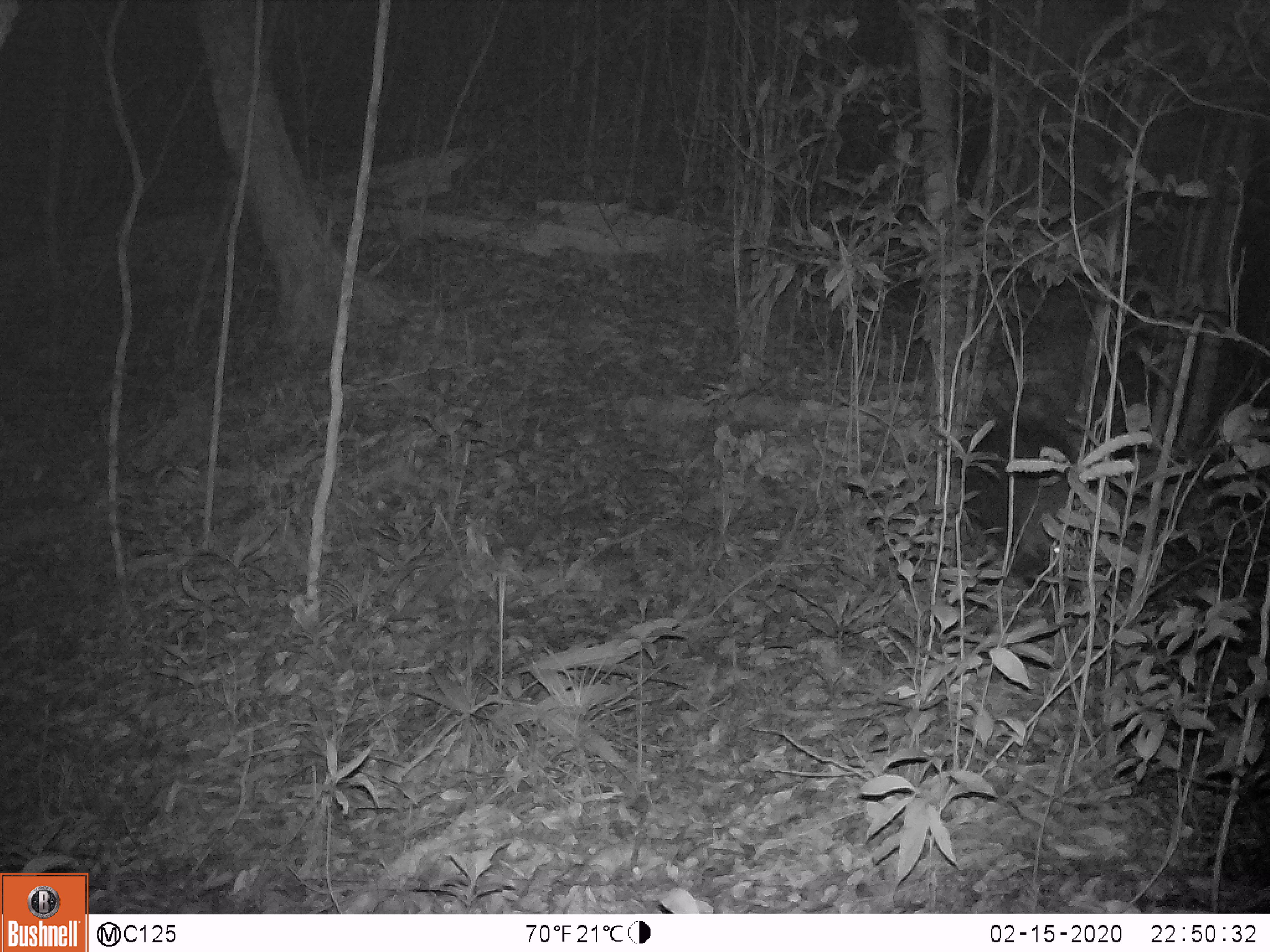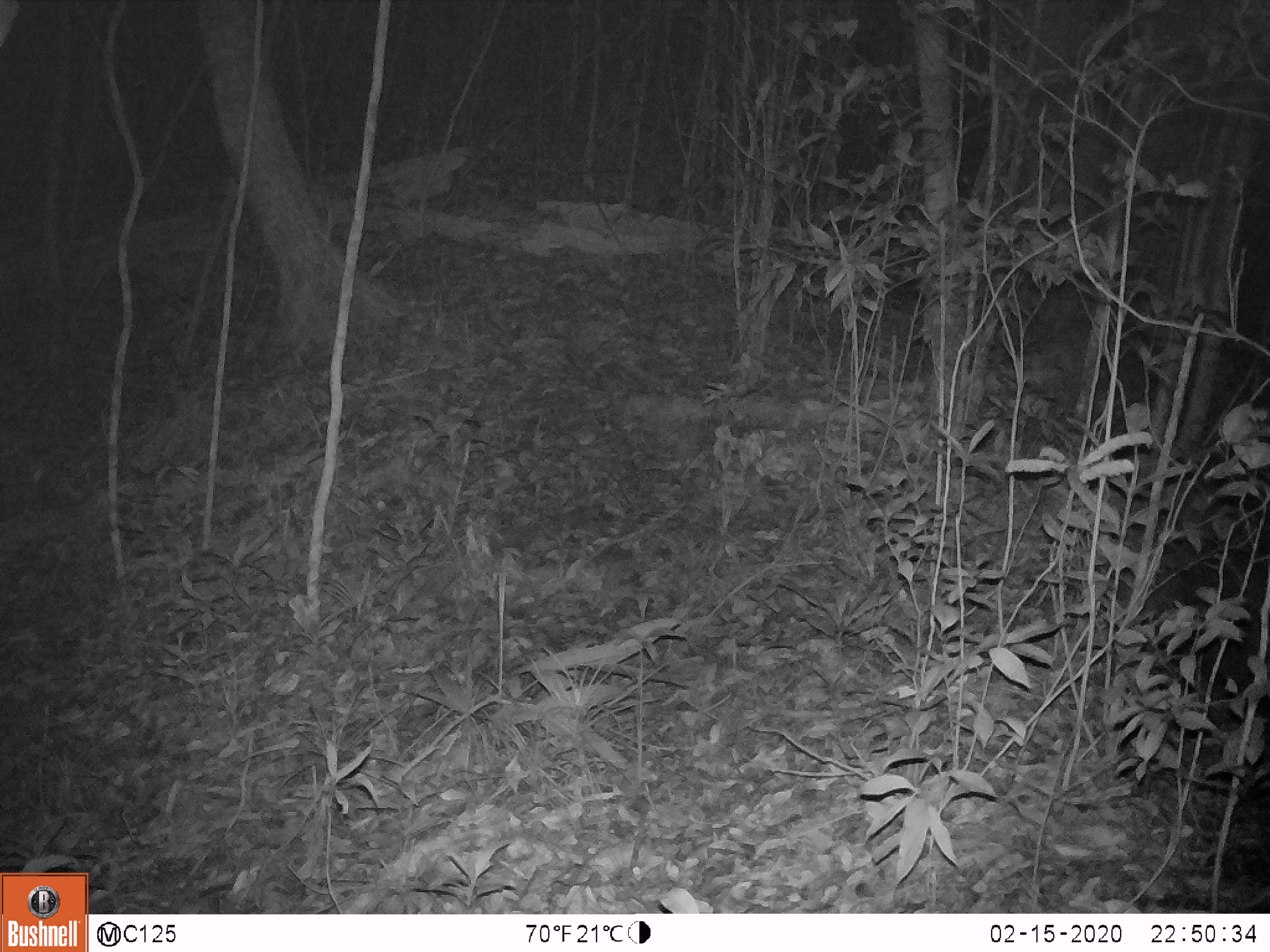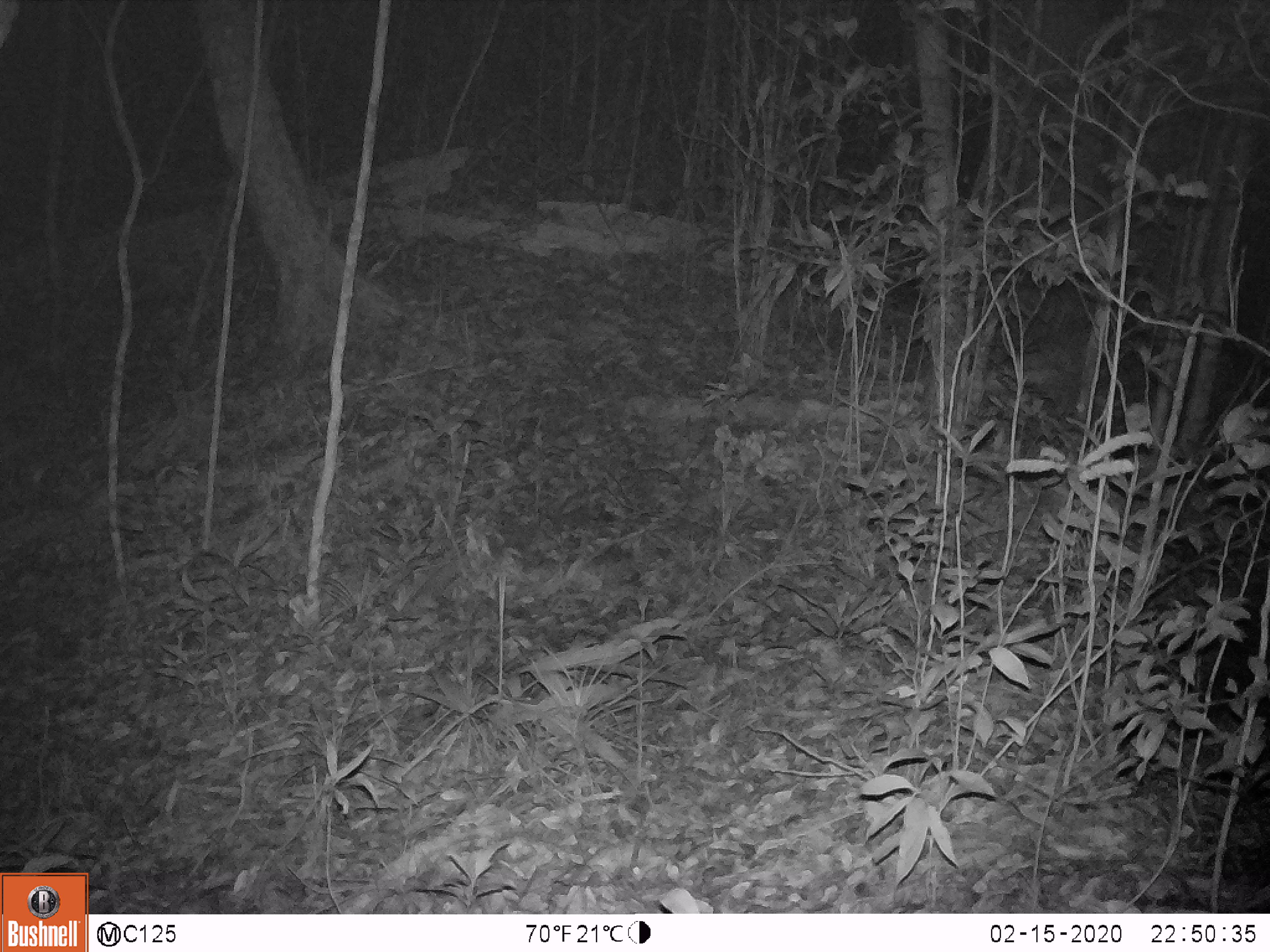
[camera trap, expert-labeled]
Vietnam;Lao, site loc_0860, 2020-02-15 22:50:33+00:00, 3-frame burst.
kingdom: Animalia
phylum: Chordata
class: Mammalia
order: Rodentia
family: Hystricidae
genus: Hystrix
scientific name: Hystrix brachyura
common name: malayan porcupine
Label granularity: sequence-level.